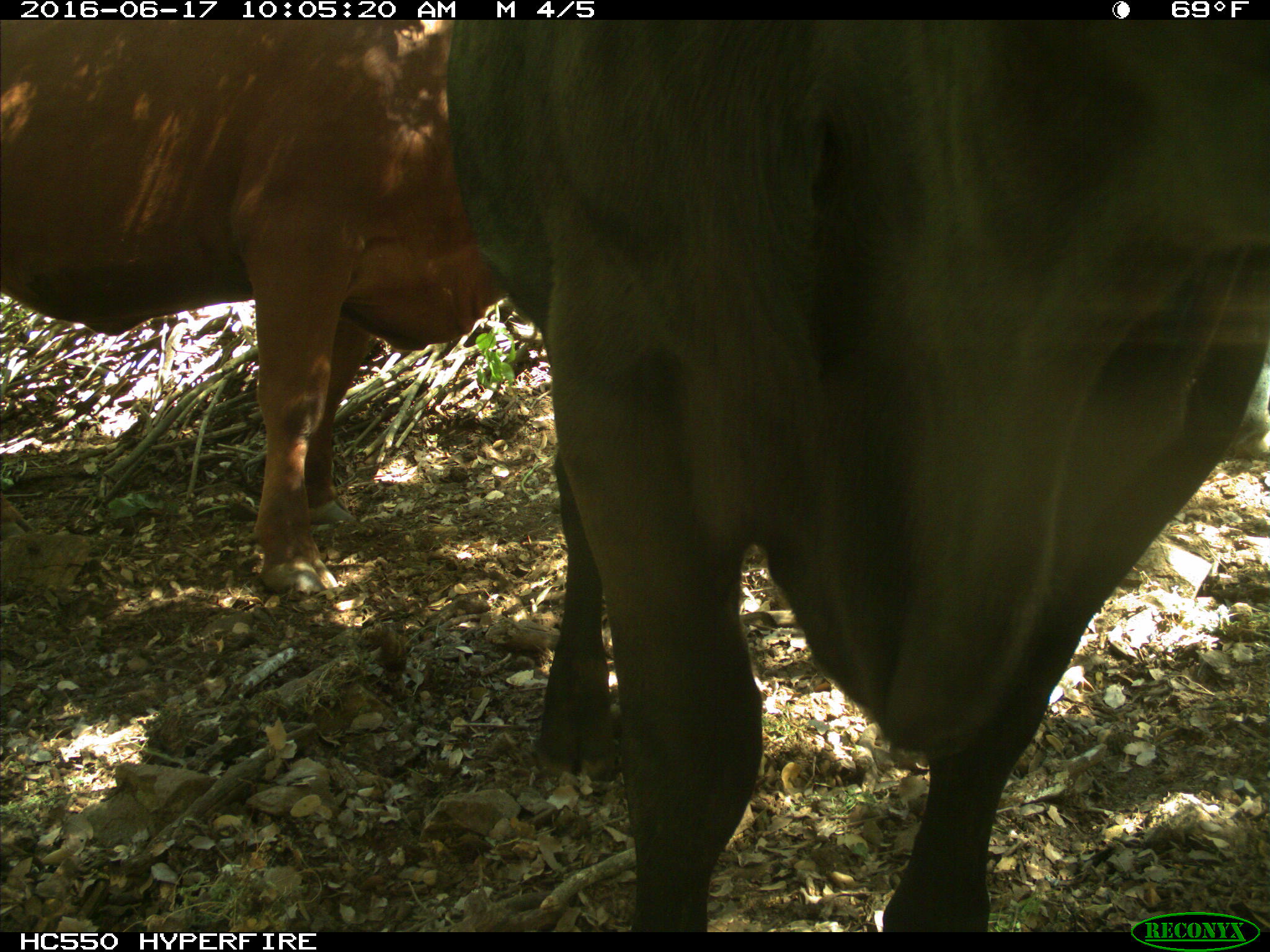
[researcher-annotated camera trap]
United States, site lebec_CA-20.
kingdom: Animalia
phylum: Chordata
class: Mammalia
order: Artiodactyla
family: Bovidae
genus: Bos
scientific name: Bos taurus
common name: domestic cow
Bos taurus (domestic cow).